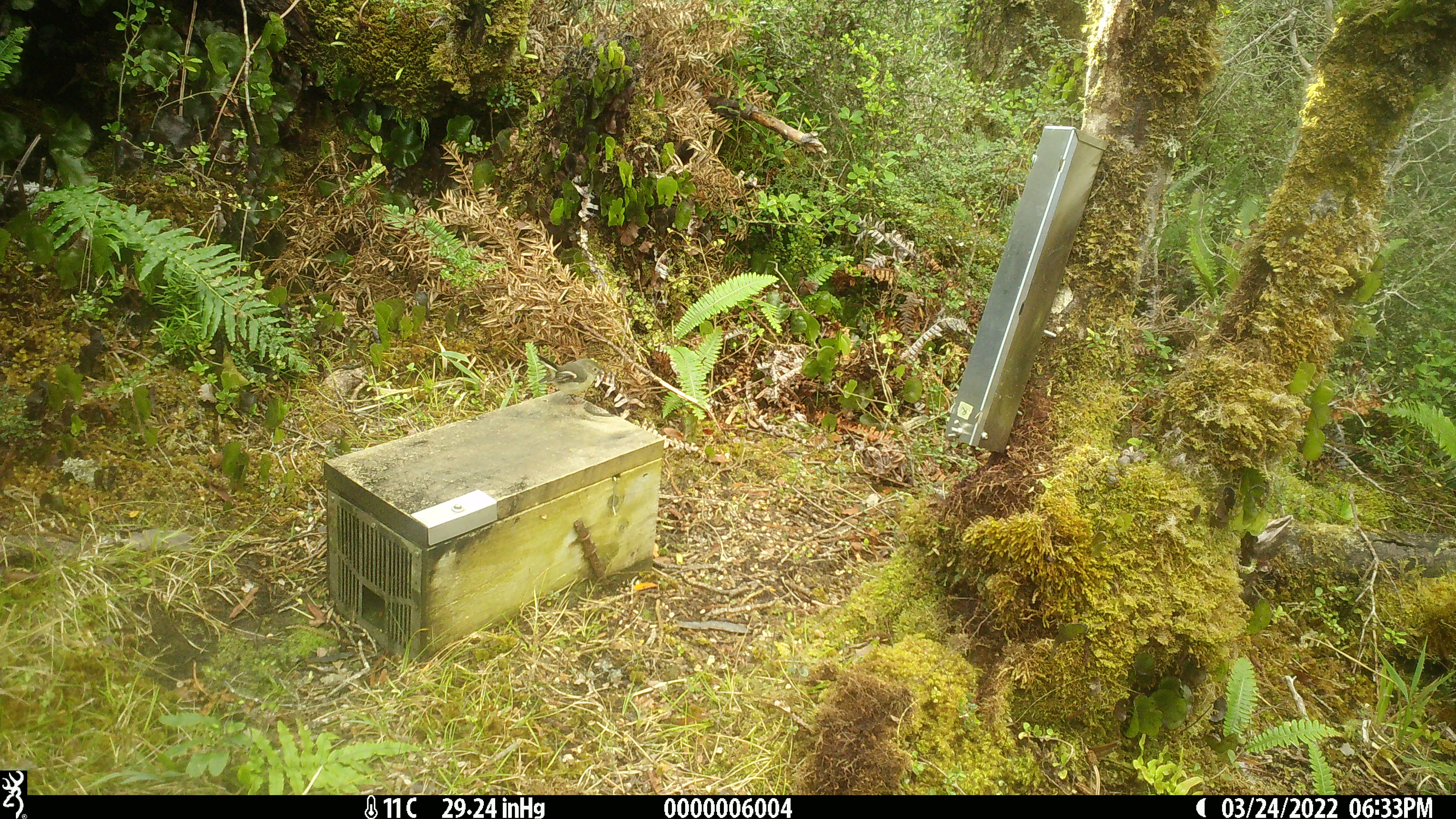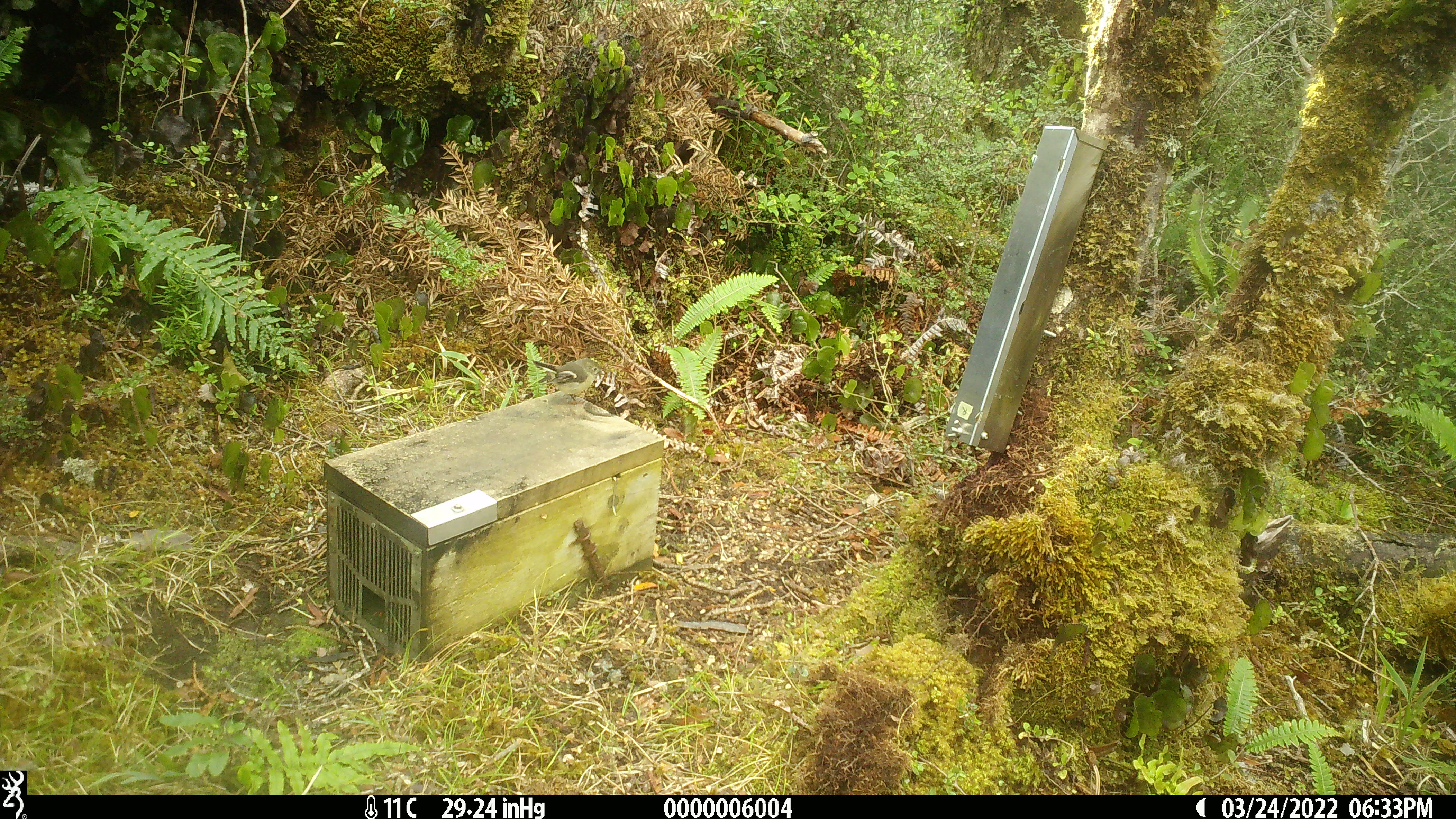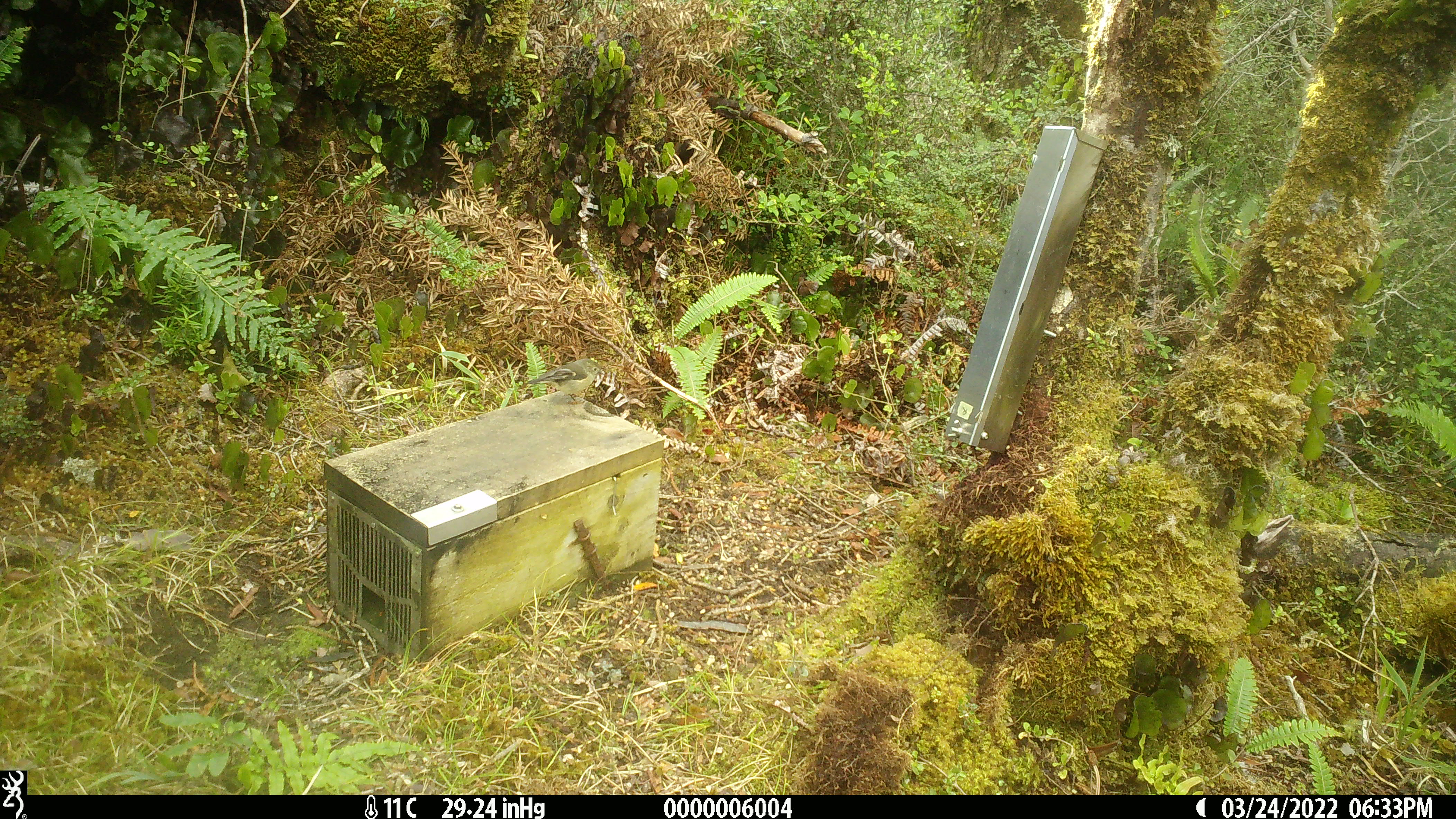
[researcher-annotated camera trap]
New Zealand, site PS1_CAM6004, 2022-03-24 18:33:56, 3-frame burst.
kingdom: Animalia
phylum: Chordata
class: Aves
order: Passeriformes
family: Petroicidae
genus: Petroica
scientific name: Petroica macrocephala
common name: tomtit